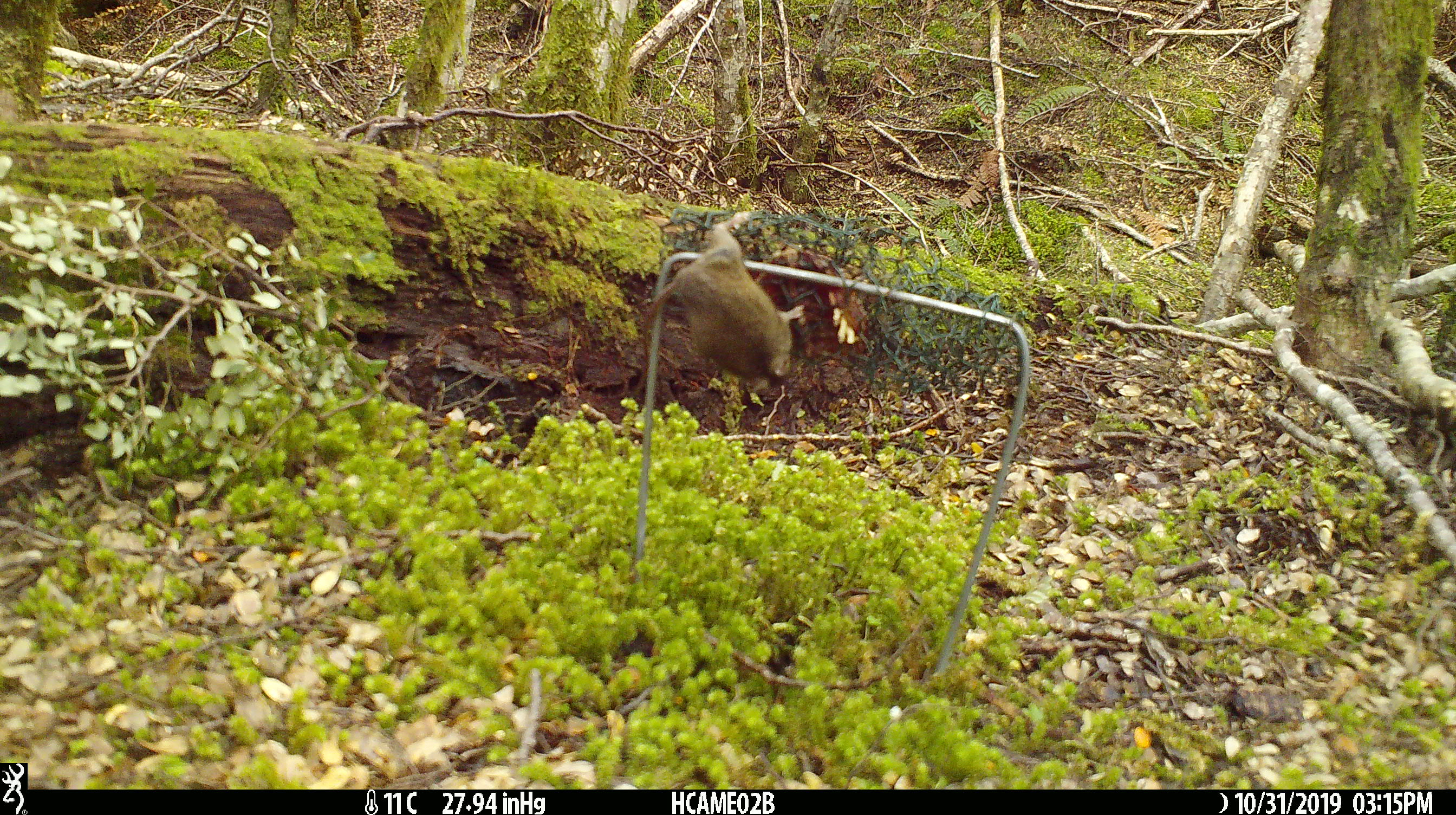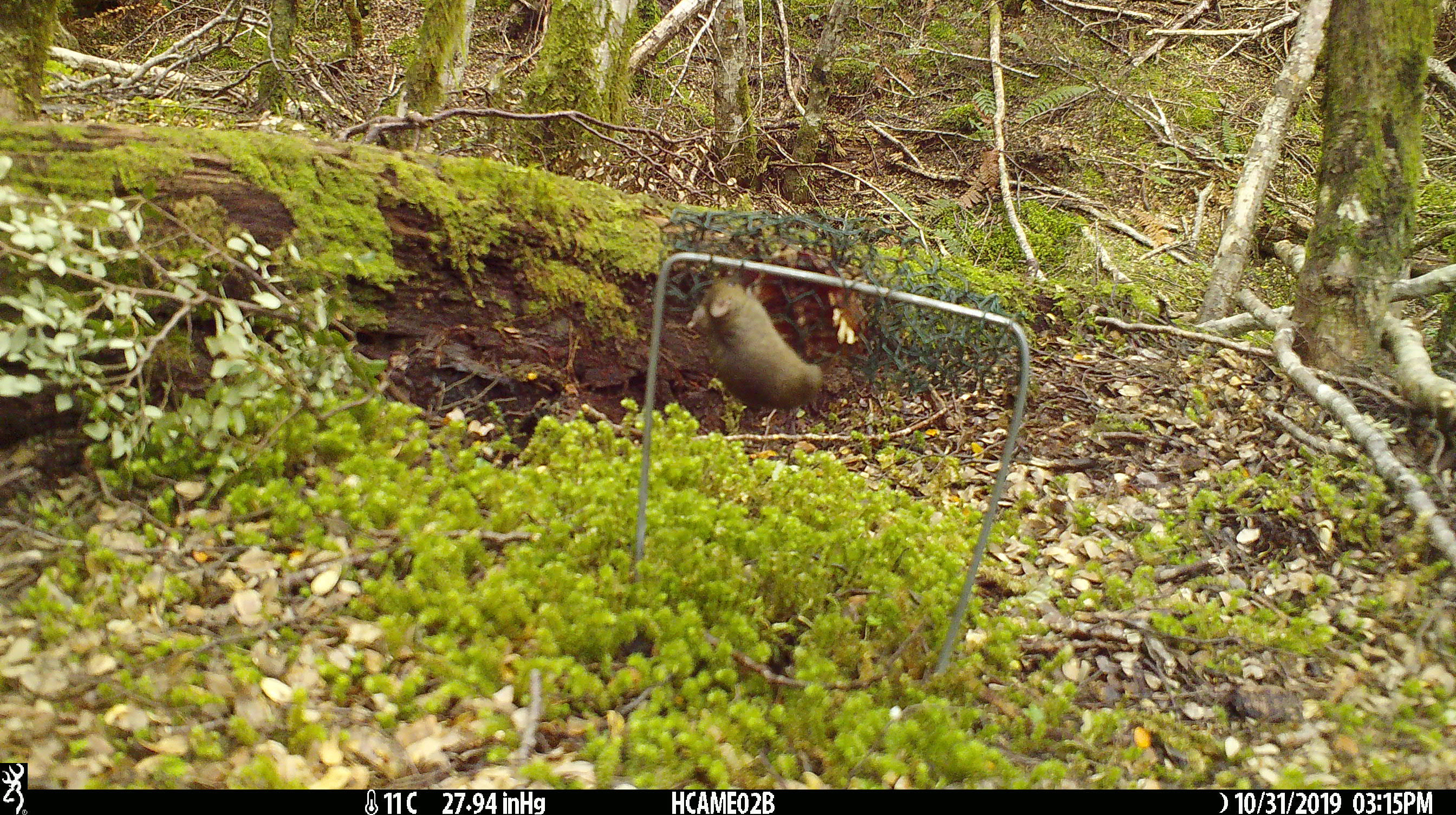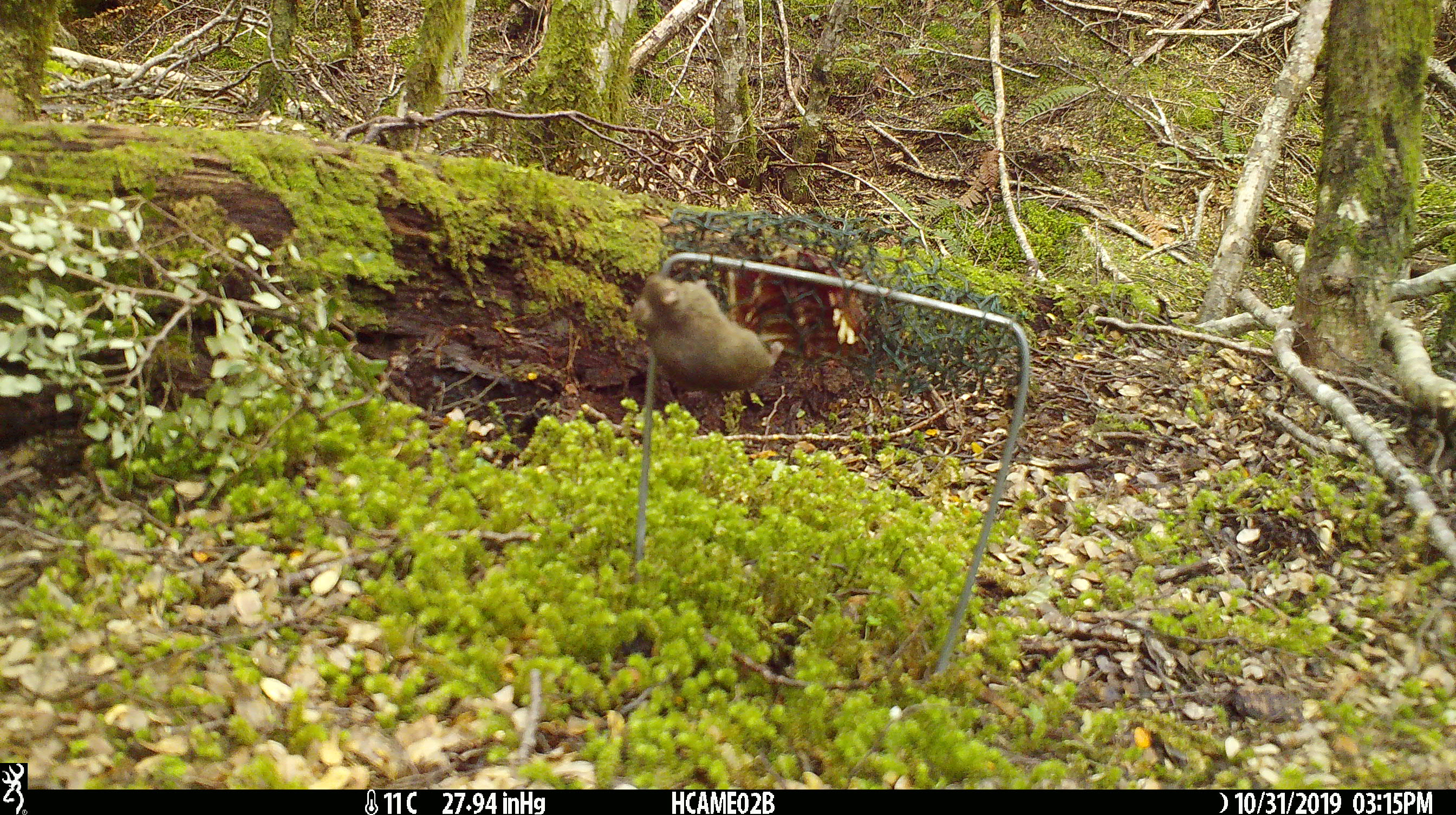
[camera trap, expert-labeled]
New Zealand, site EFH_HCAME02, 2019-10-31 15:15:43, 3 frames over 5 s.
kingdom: Animalia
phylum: Chordata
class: Mammalia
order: Rodentia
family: Muridae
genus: Mus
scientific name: Mus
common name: mouse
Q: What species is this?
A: Mouse (Mus).